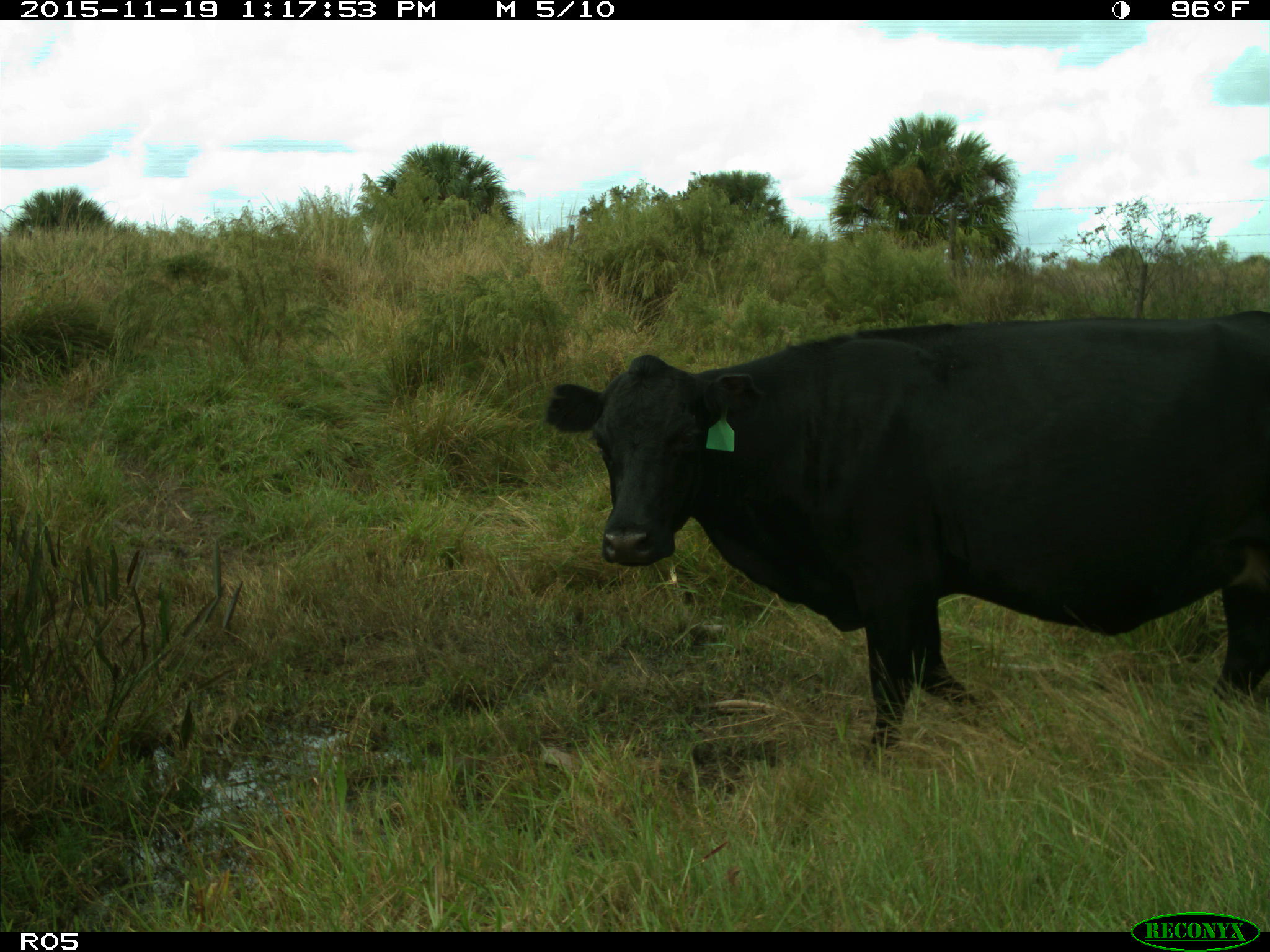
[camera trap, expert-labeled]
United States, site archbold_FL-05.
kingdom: Animalia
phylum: Chordata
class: Mammalia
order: Artiodactyla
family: Bovidae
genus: Bos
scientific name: Bos taurus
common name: domestic cow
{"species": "Bos taurus (domestic cow)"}